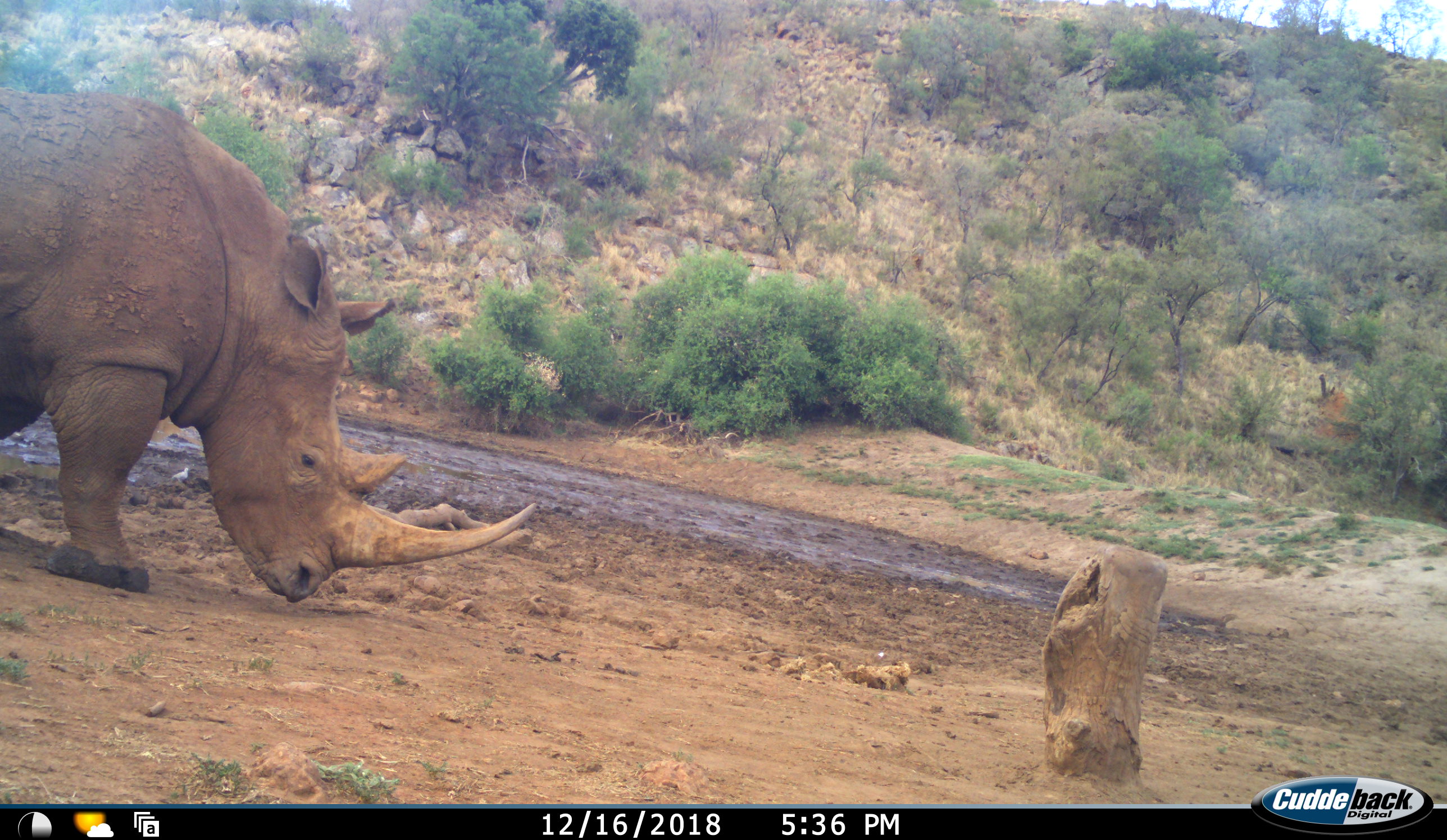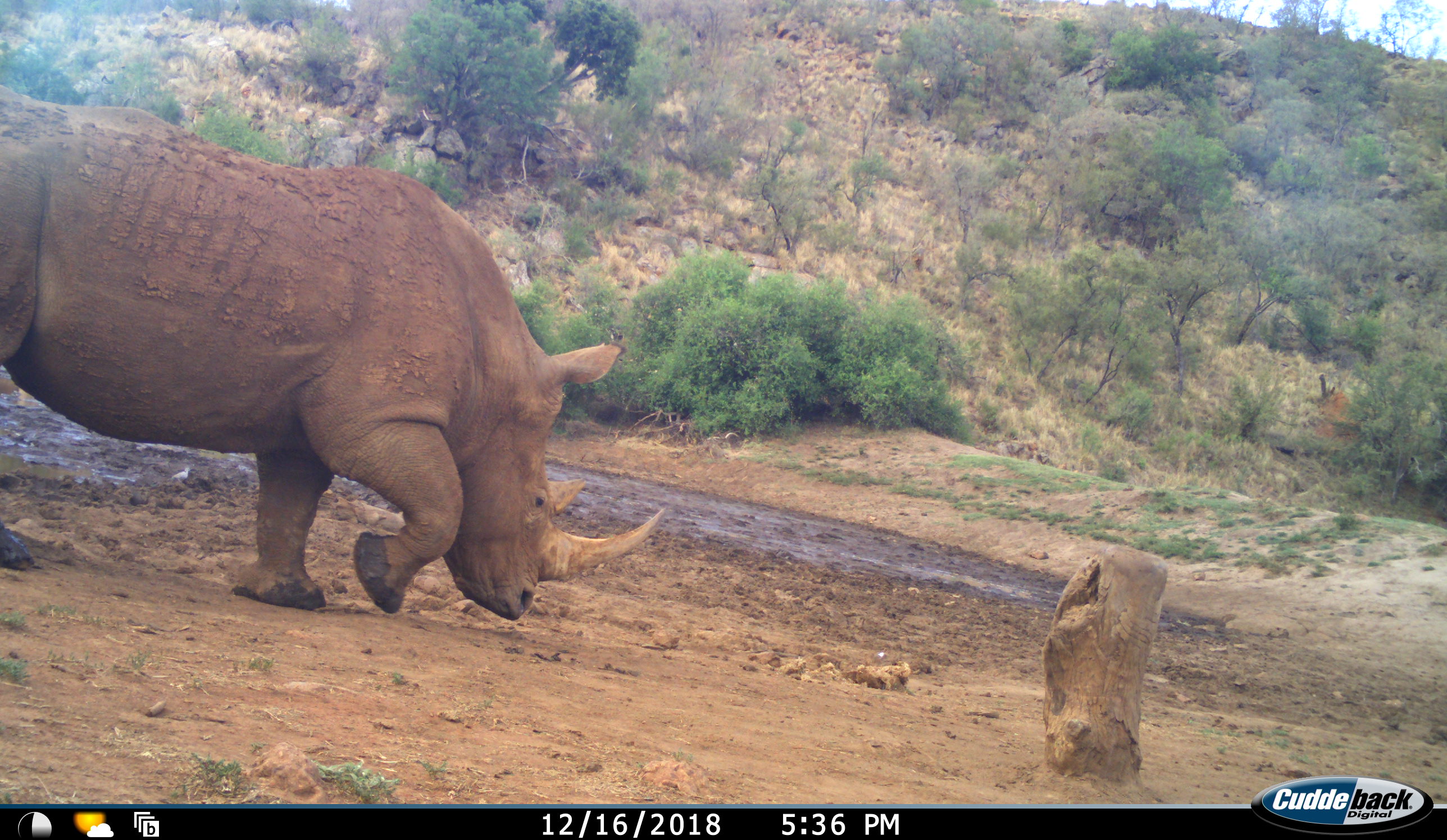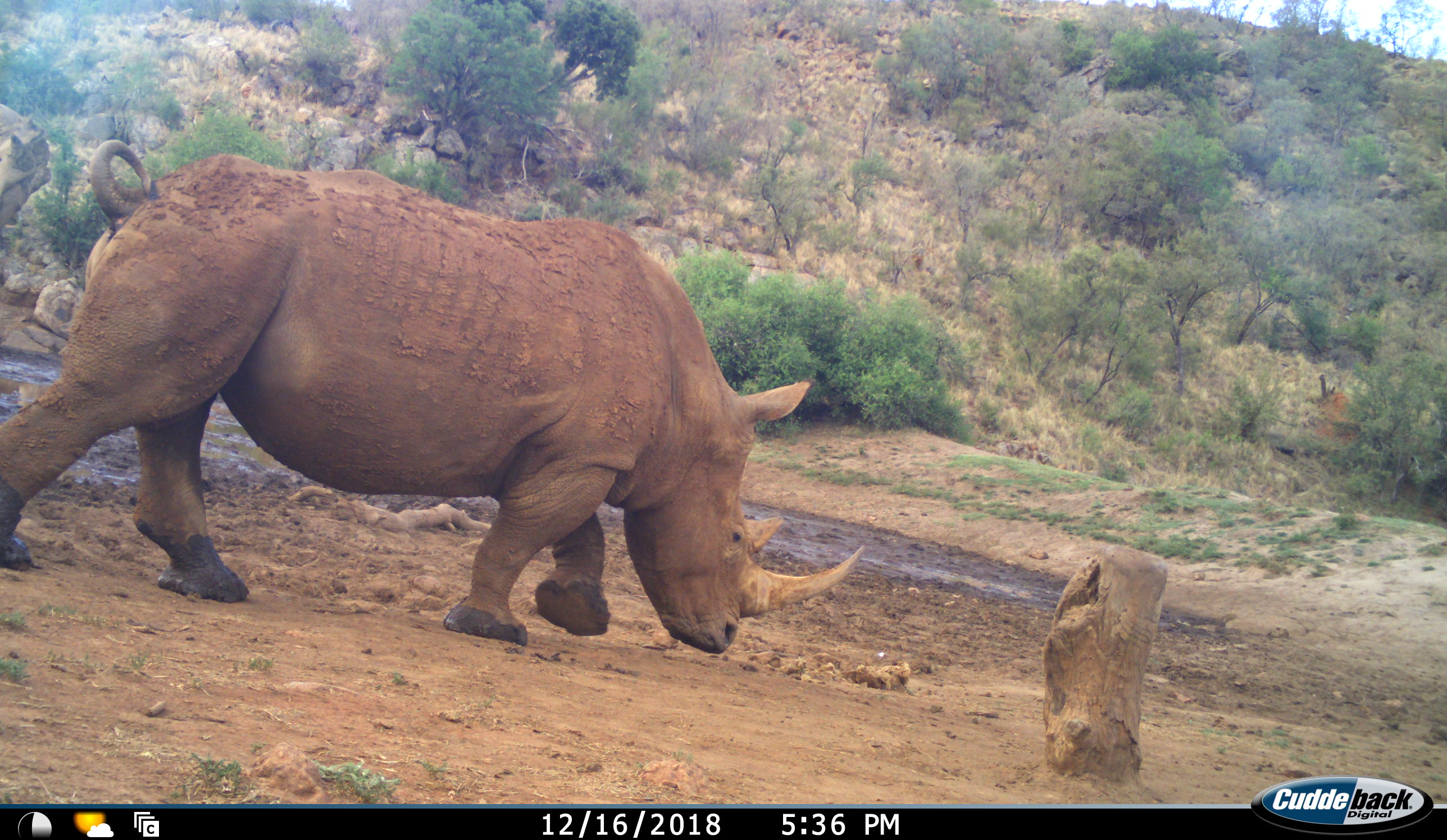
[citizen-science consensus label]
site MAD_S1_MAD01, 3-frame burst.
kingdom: Animalia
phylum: Chordata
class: Mammalia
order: Perissodactyla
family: Rhinocerotidae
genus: Ceratotherium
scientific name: Ceratotherium simum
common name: white rhinoceros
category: rhinoceroswhite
Rhinoceroswhite (white rhinoceros) (Ceratotherium simum), count 1. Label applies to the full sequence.